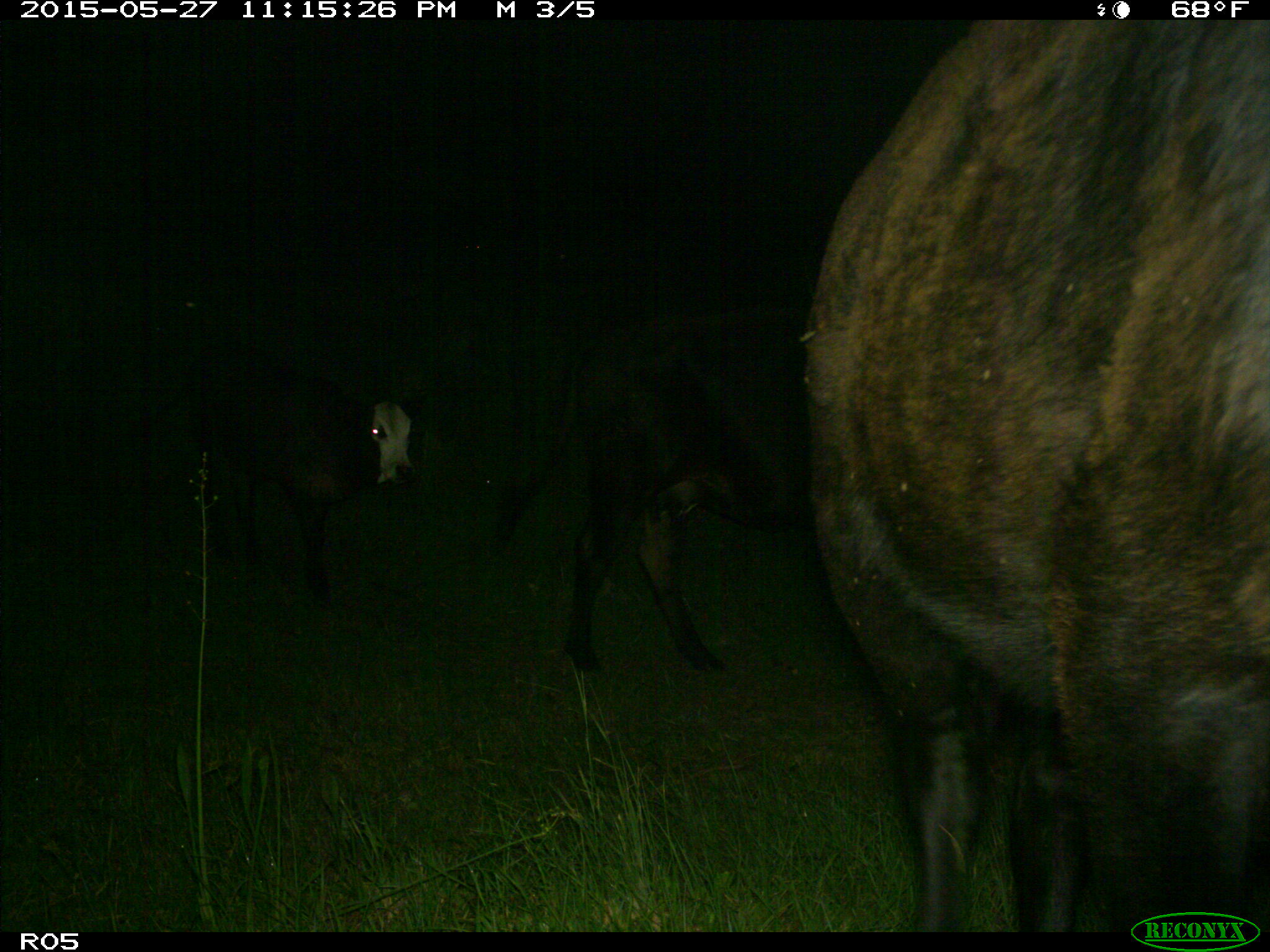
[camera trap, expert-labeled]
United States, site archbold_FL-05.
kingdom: Animalia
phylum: Chordata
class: Mammalia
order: Artiodactyla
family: Bovidae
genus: Bos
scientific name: Bos taurus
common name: domestic cow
Bos taurus (domestic cow).